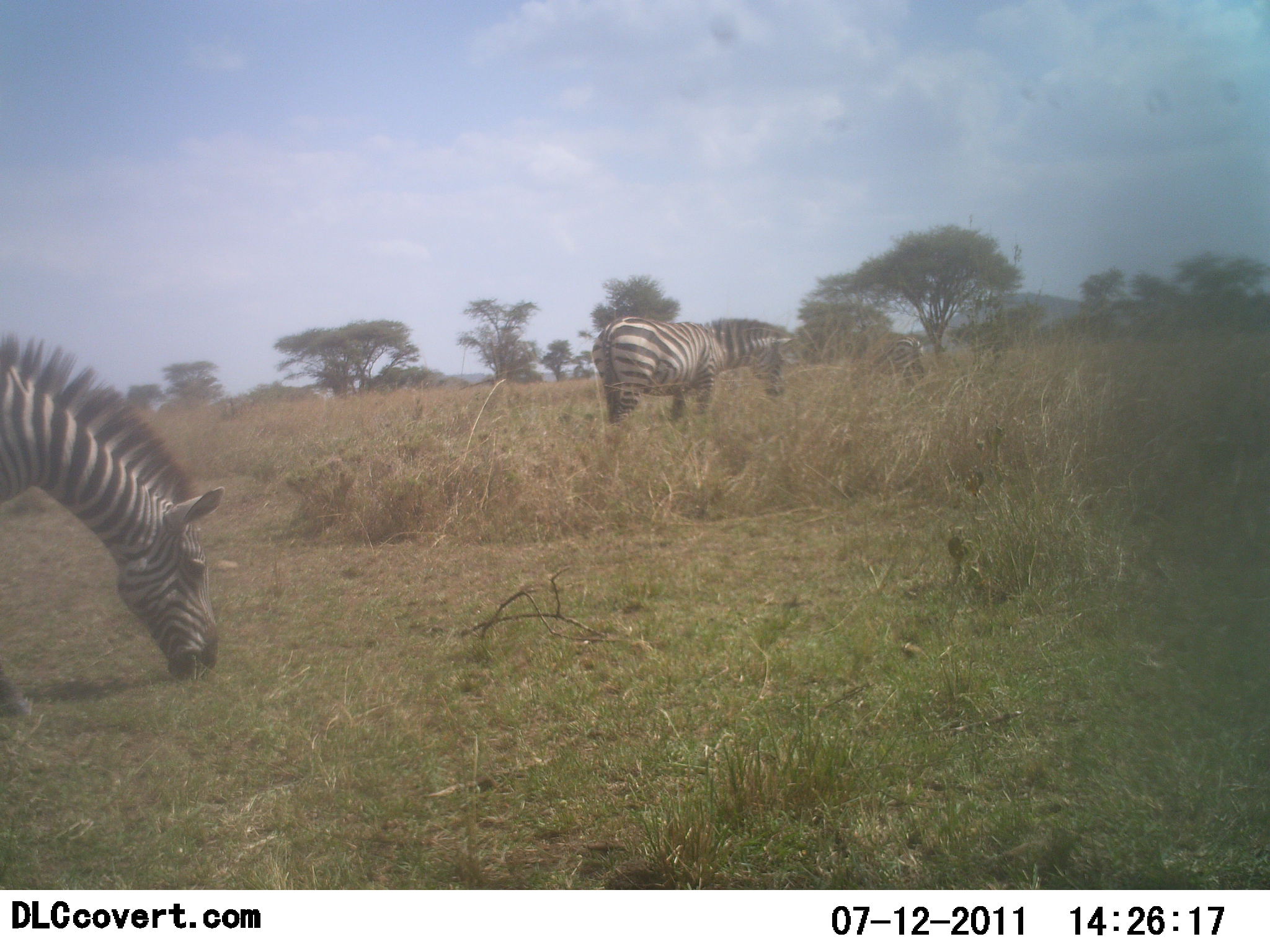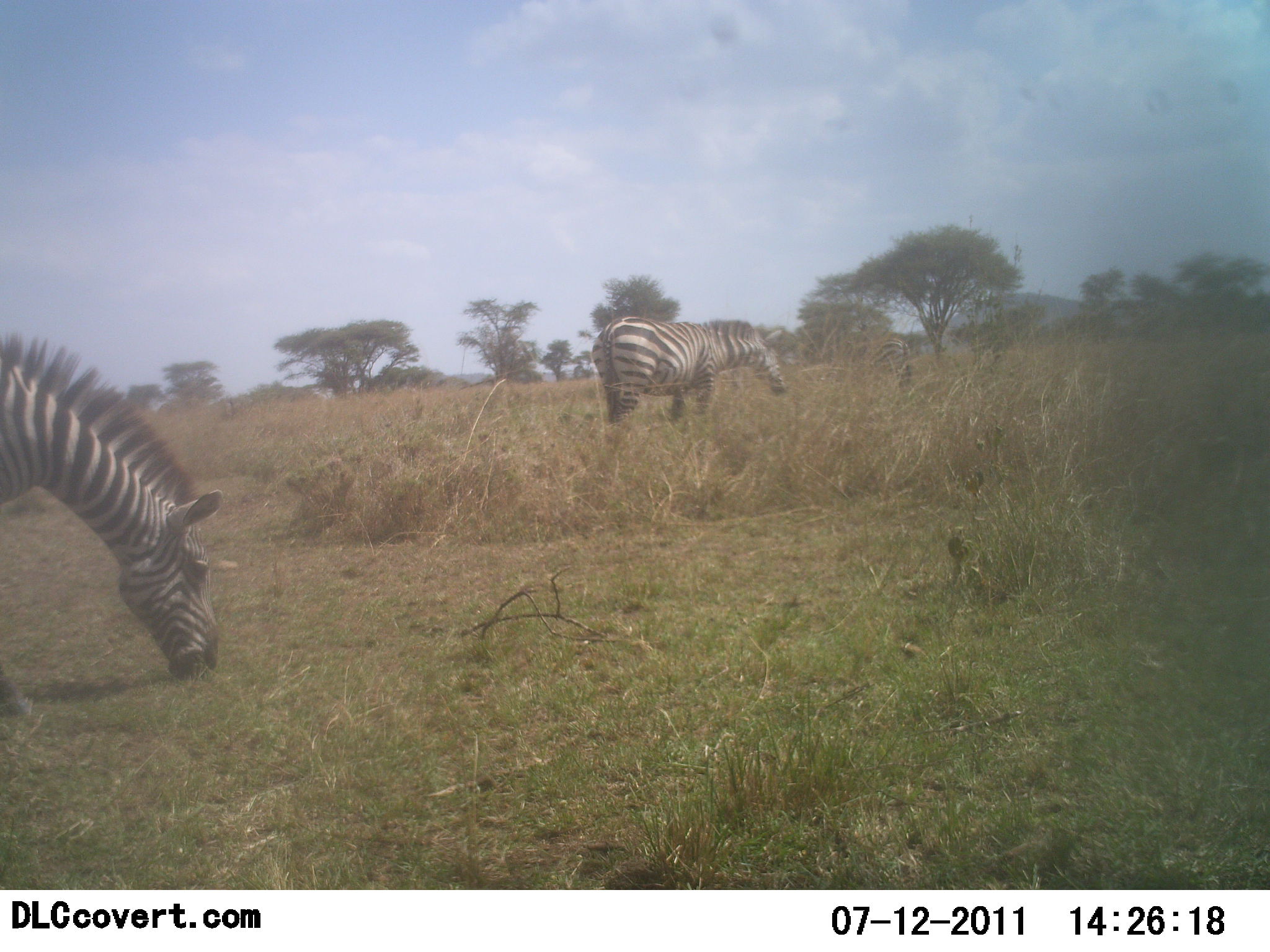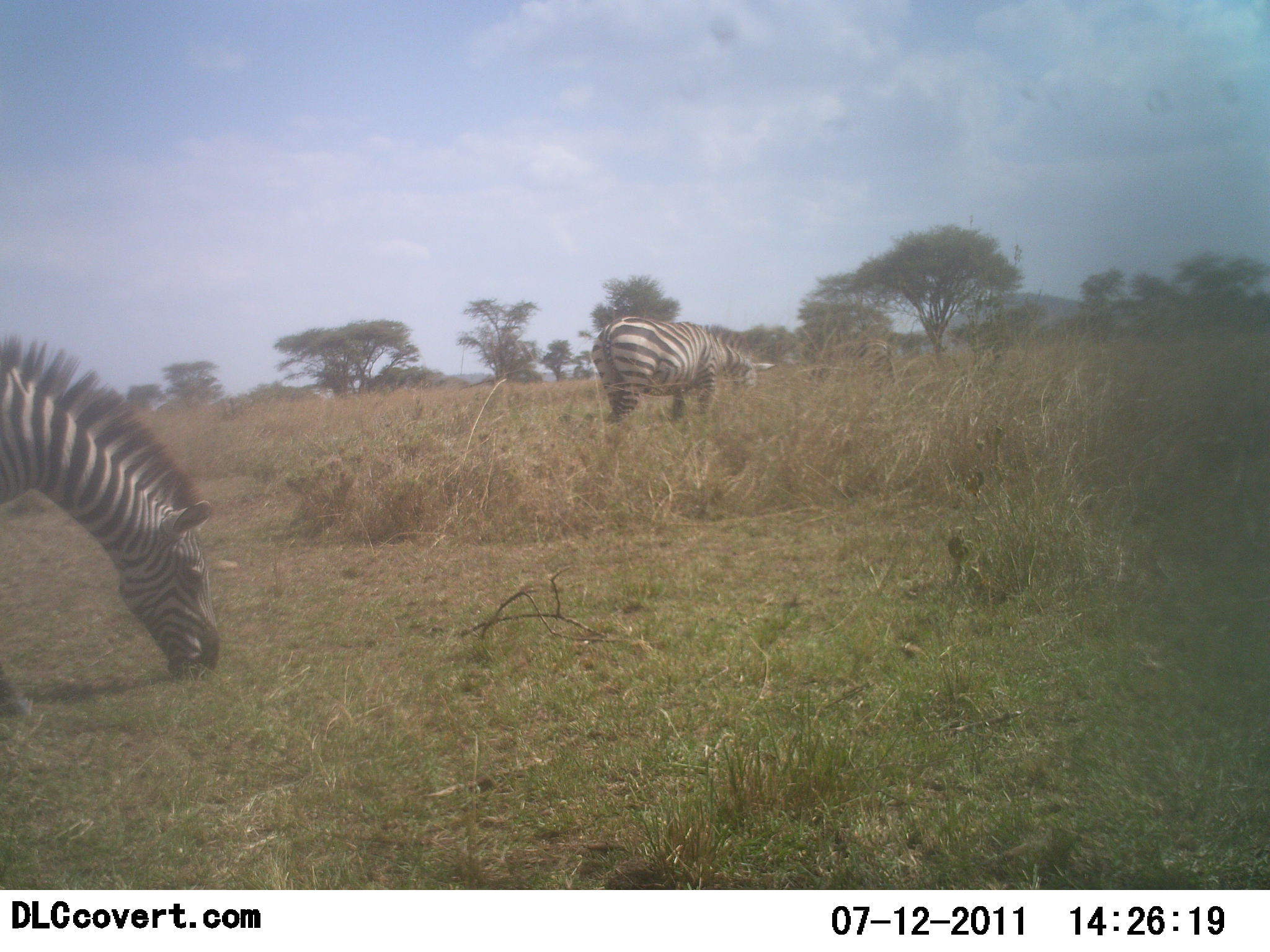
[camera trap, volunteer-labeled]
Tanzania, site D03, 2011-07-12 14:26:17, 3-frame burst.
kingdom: Animalia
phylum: Chordata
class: Mammalia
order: Perissodactyla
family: Equidae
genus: Equus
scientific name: Equus quagga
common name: plains zebra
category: zebra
Zebra (plains zebra) (Equus quagga), count 3. Behavior (volunteer vote fractions): standing 55%, resting 0%, moving 9%, interacting 0%. Young present (vote fraction): 0%. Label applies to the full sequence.